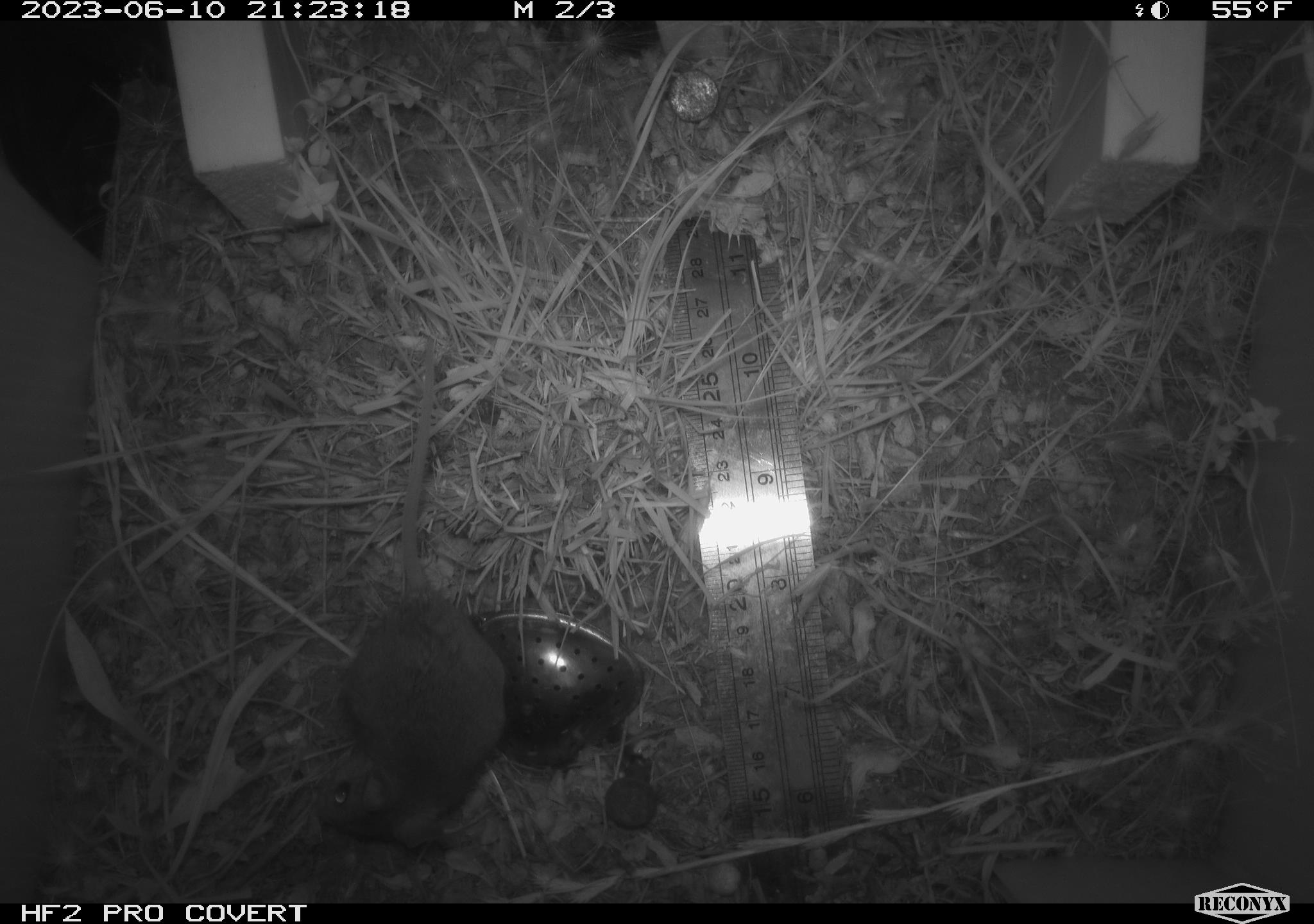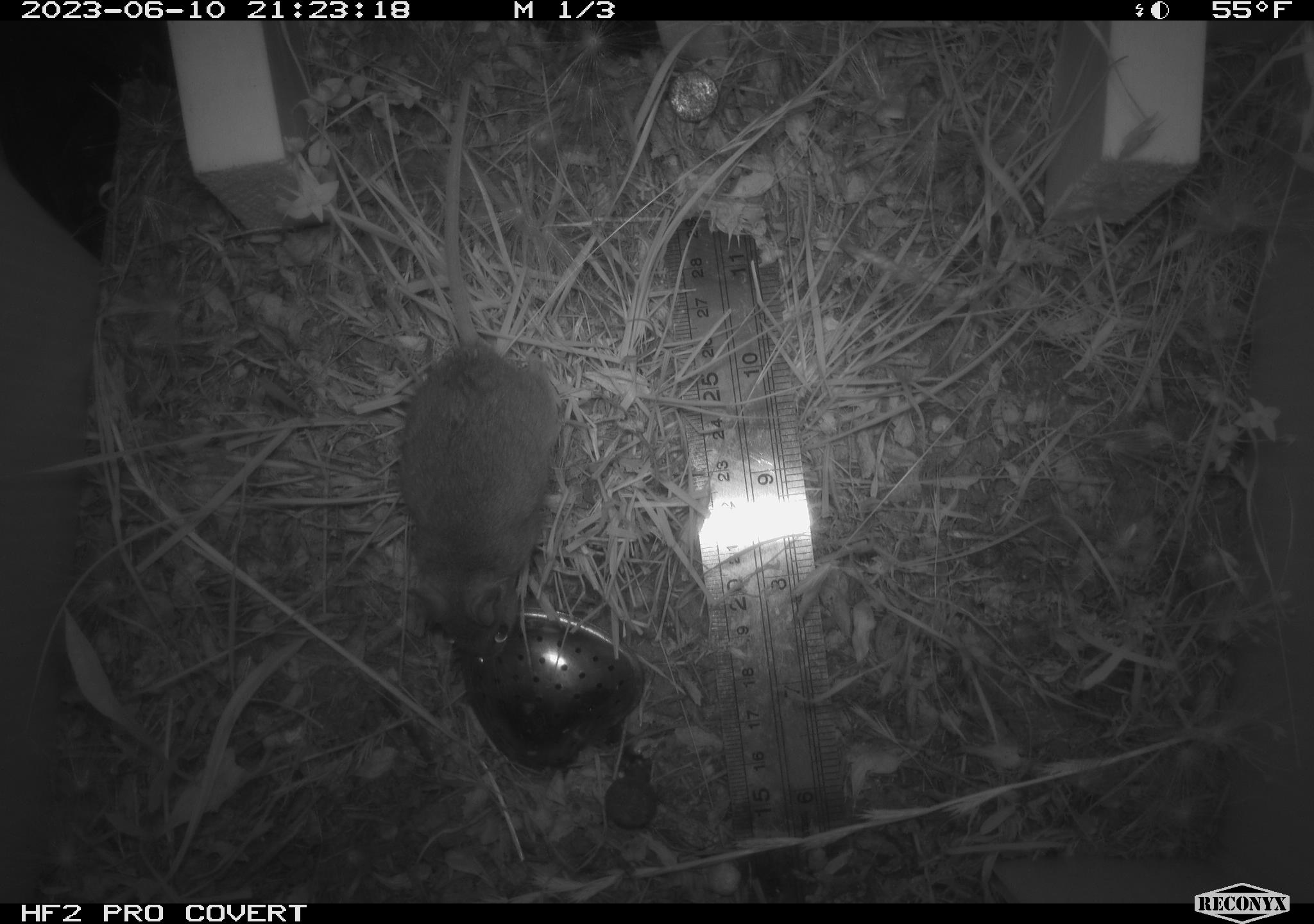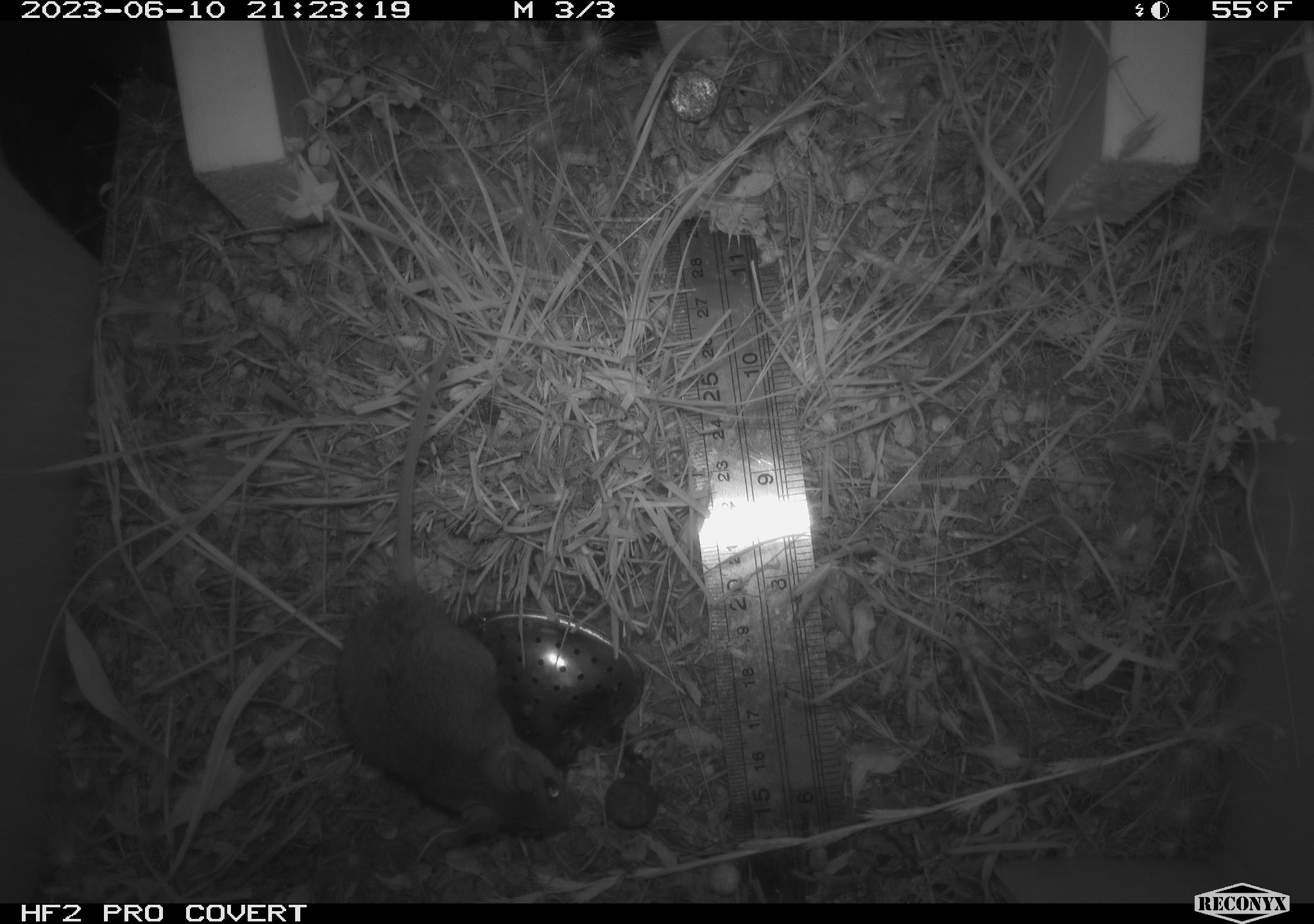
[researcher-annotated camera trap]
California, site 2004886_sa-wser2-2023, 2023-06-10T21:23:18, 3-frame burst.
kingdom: Animalia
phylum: Chordata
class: Mammalia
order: Rodentia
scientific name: Rodentia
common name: mouse species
Mouse species (Rodentia).